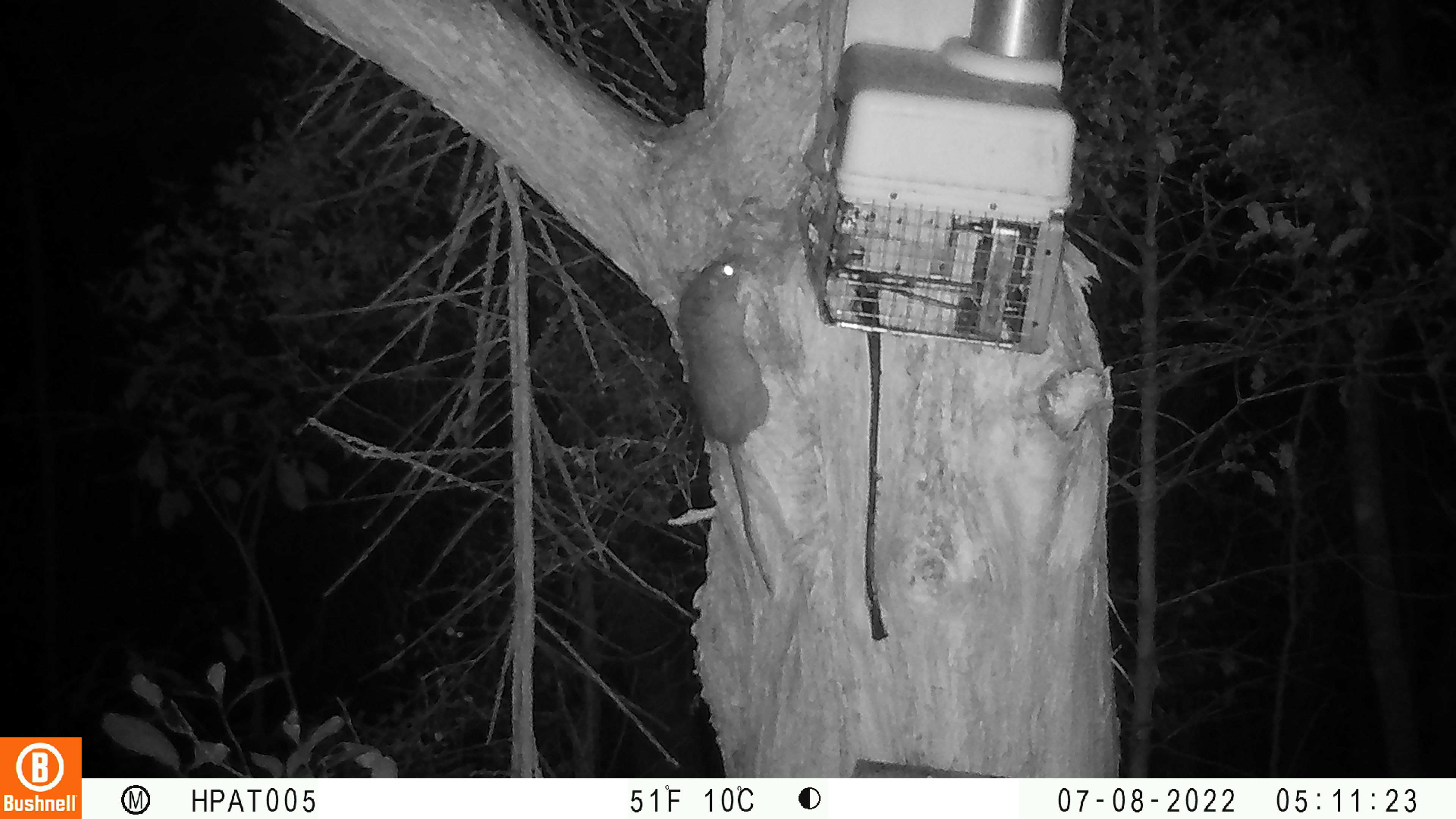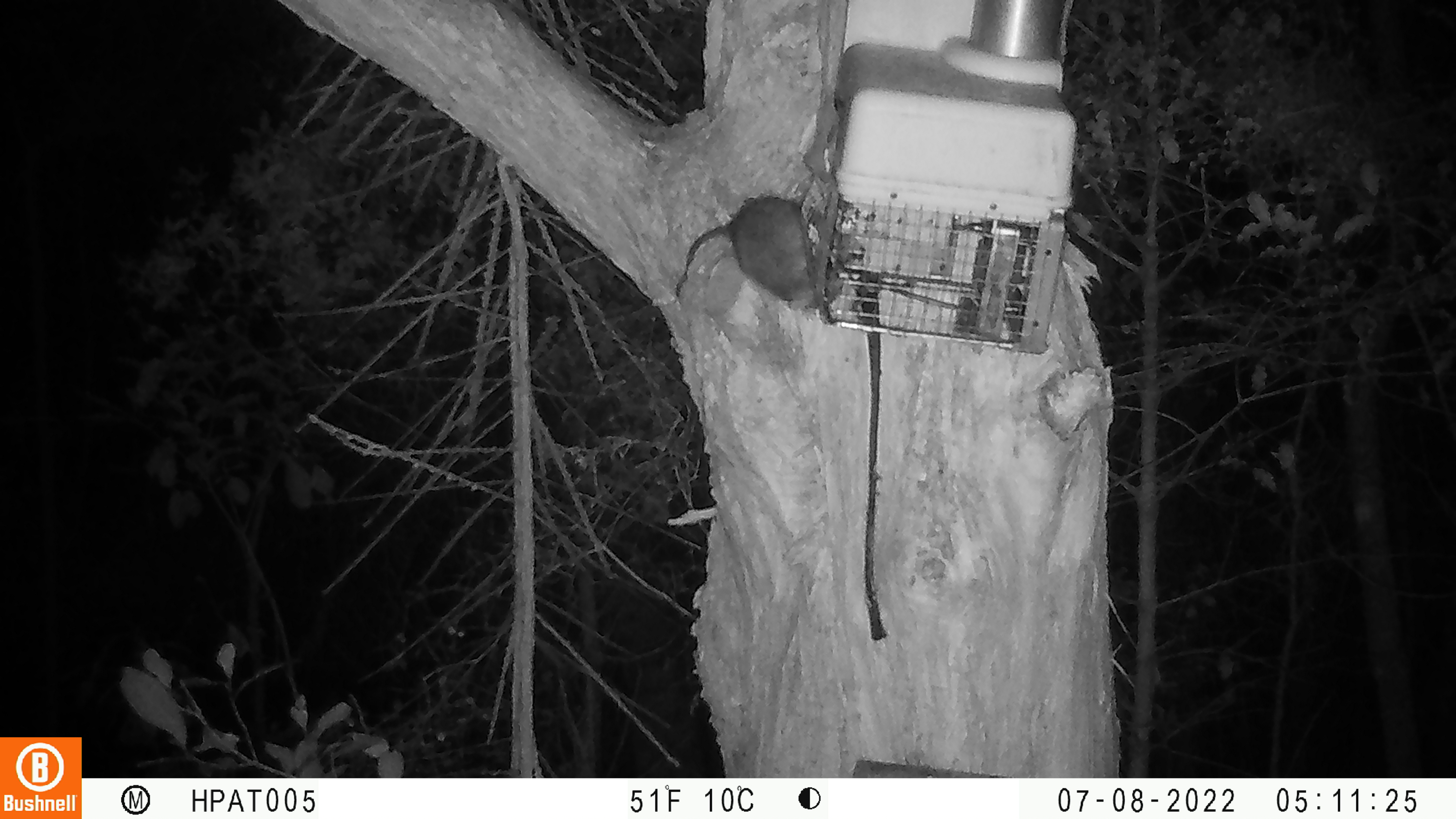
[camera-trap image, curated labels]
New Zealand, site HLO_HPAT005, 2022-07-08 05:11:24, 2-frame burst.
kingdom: Animalia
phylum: Chordata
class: Mammalia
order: Rodentia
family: Muridae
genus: Rattus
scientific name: Rattus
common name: rat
Rat (Rattus).